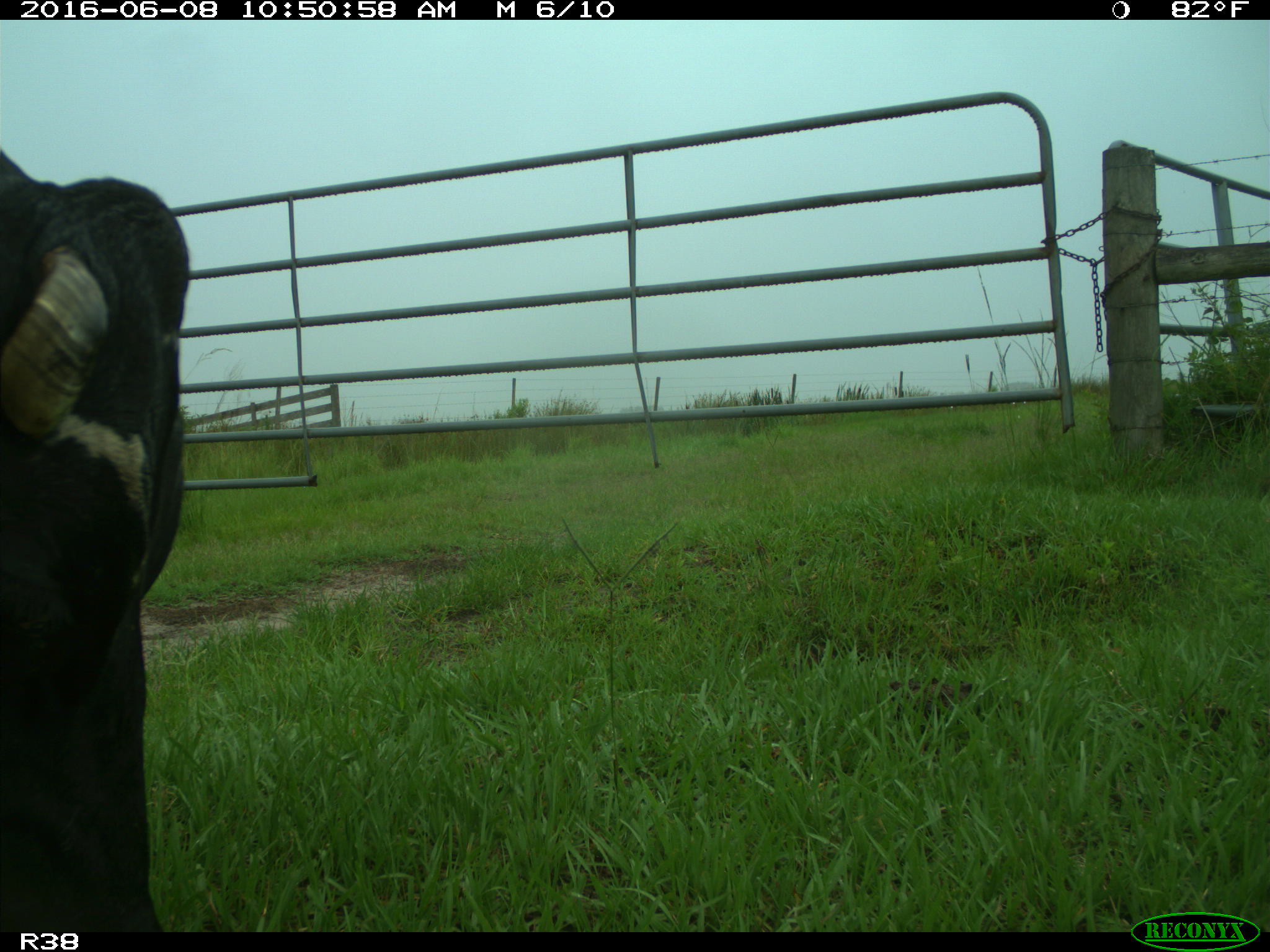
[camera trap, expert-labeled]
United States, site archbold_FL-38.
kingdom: Animalia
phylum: Chordata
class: Mammalia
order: Artiodactyla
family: Bovidae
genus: Bos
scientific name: Bos taurus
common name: domestic cow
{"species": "Bos taurus (domestic cow)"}